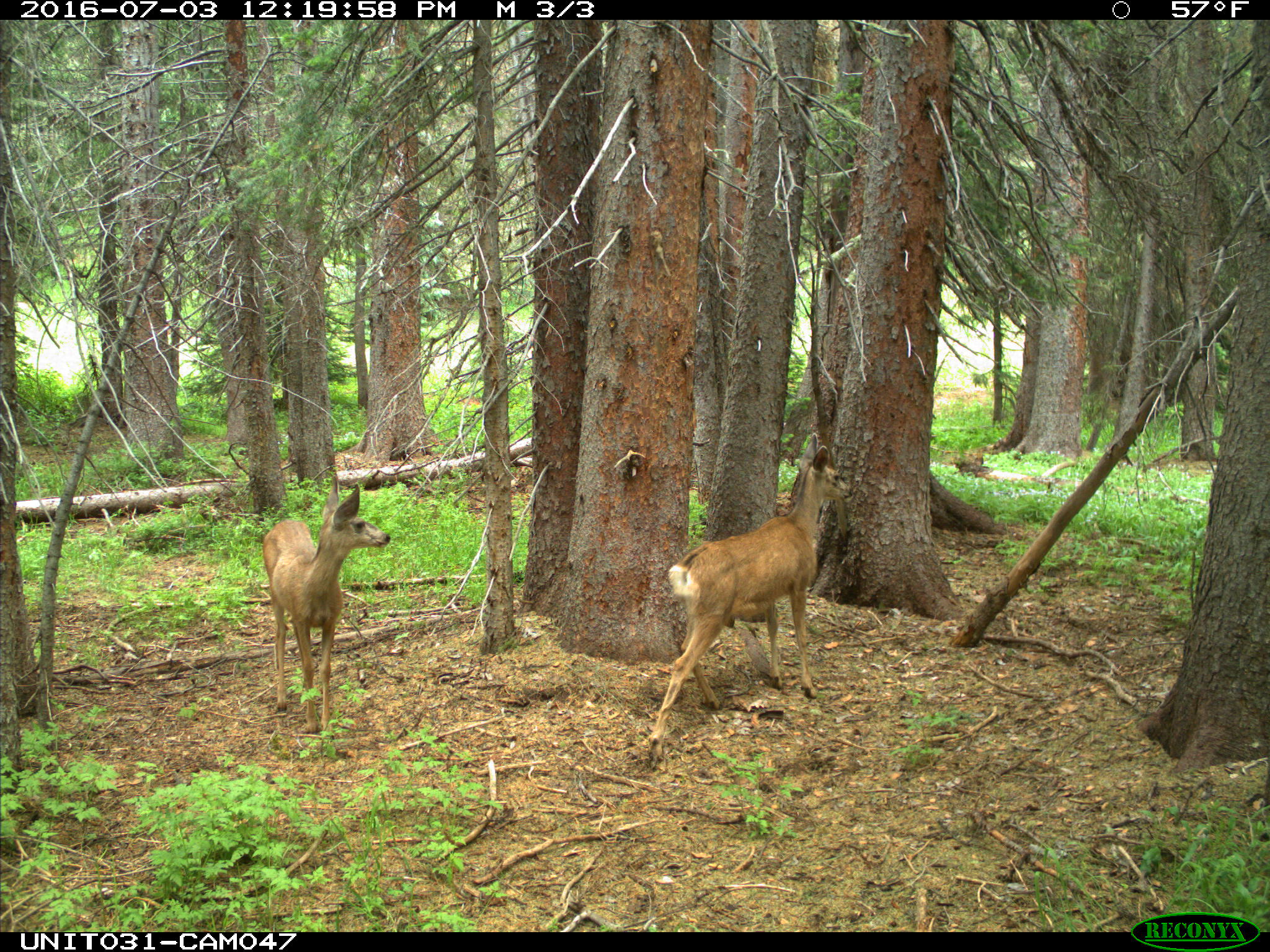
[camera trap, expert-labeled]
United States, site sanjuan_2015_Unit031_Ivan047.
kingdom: Animalia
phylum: Chordata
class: Mammalia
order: Artiodactyla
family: Cervidae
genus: Odocoileus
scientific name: Odocoileus hemionus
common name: mule deer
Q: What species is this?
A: Odocoileus hemionus (mule deer).